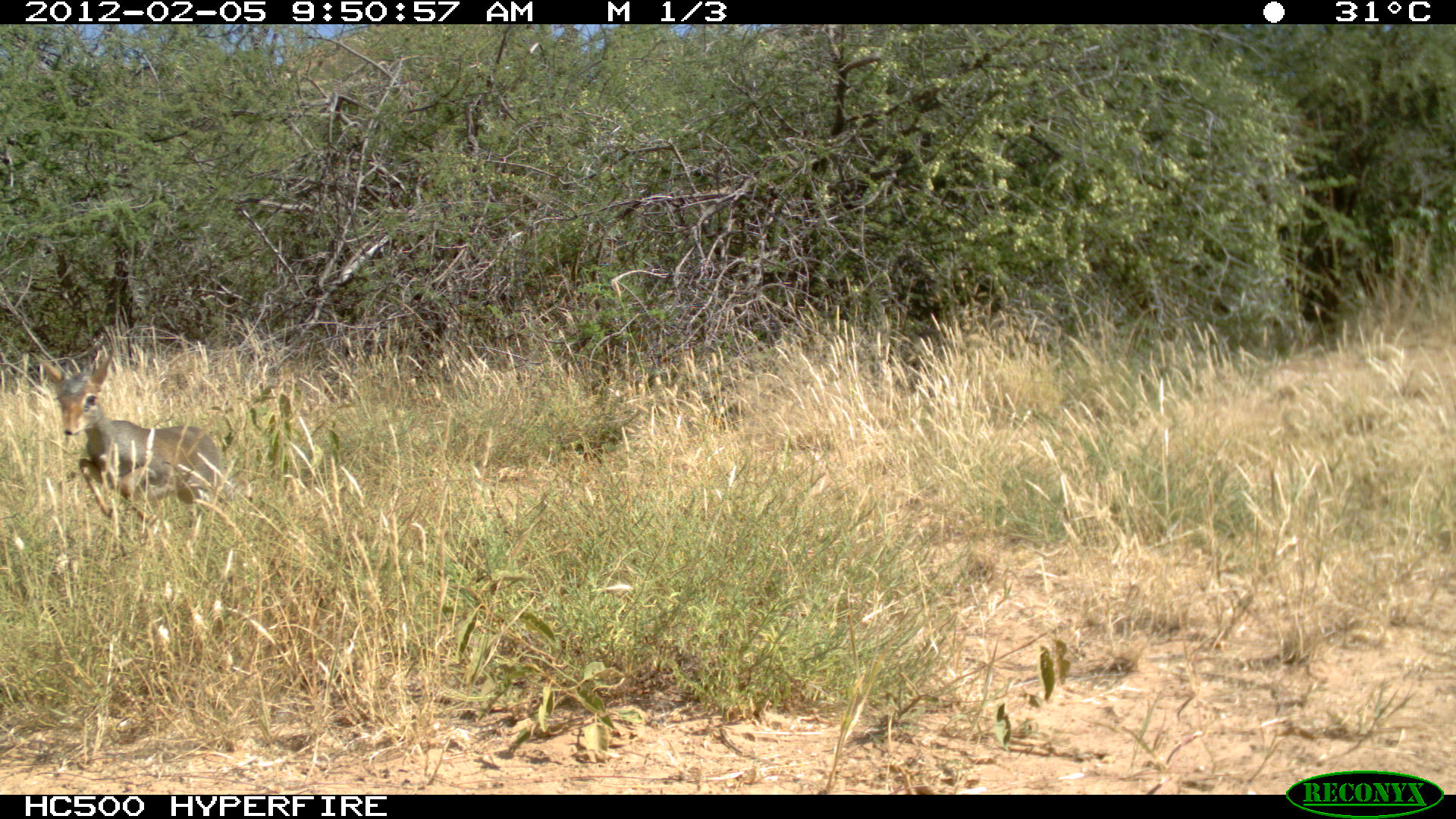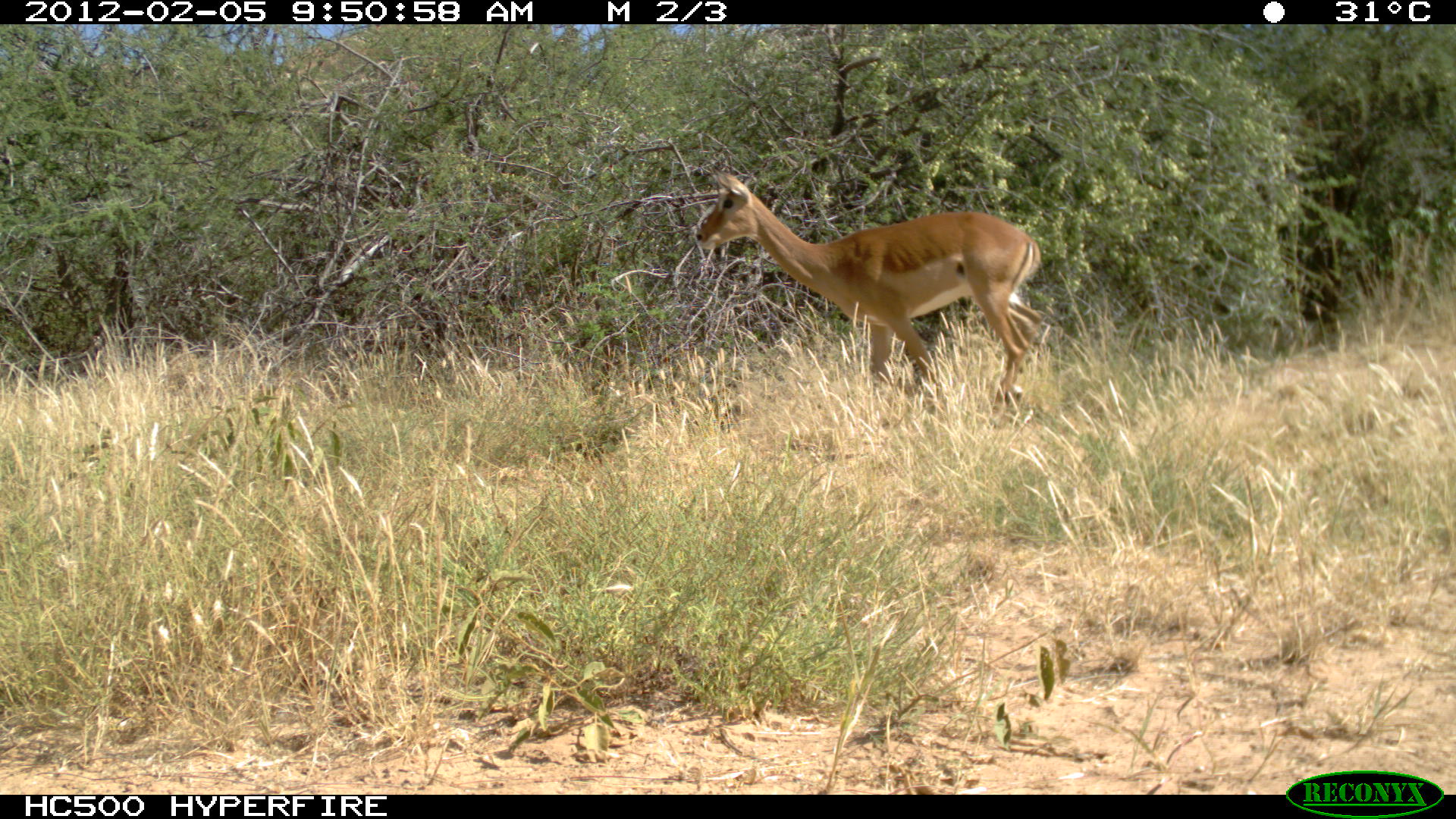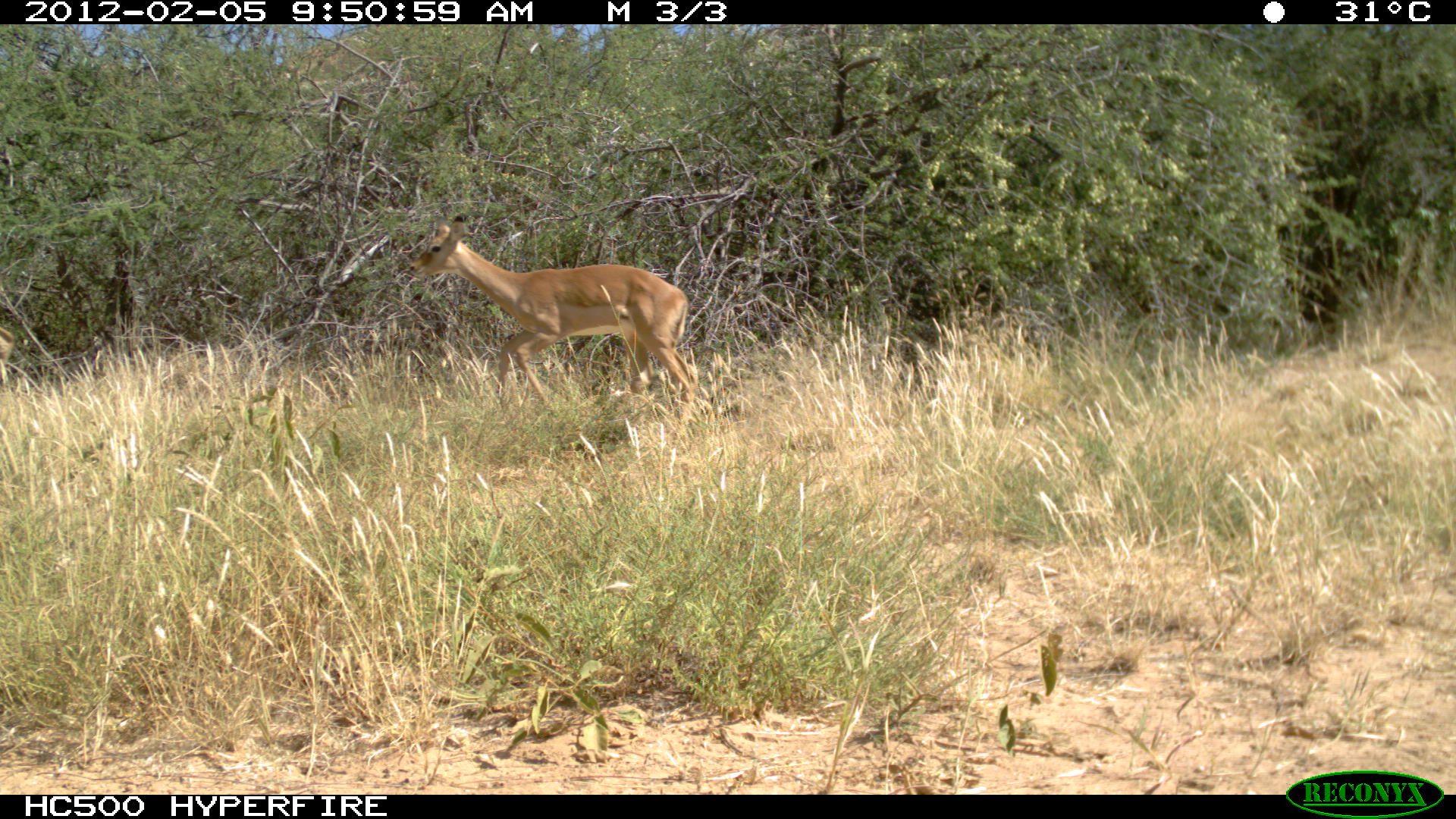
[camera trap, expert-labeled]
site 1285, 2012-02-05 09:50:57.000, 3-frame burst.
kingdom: Animalia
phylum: Chordata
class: Mammalia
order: Artiodactyla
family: Bovidae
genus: Madoqua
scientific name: Madoqua guentheri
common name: günther's dik-dik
Madoqua guentheri (günther's dik-dik), count 1.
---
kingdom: Animalia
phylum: Chordata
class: Mammalia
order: Artiodactyla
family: Bovidae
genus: Aepyceros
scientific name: Aepyceros melampus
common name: impala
Aepyceros melampus (impala), count 1.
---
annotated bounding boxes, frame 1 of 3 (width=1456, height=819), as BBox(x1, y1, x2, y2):
madoqua guentheri: BBox(26, 347, 224, 543)